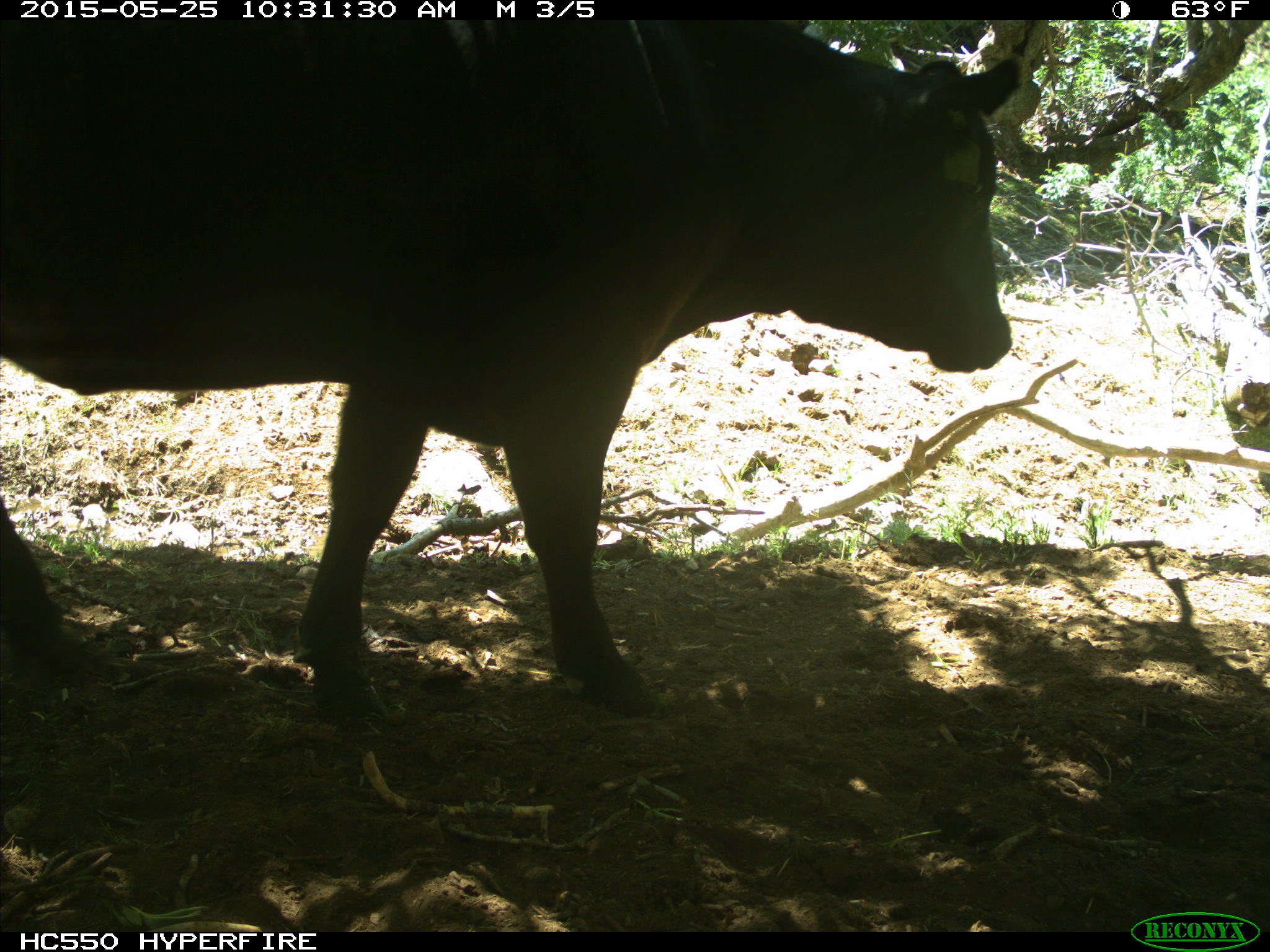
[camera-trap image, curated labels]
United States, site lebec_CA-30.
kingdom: Animalia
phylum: Chordata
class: Mammalia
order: Artiodactyla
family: Bovidae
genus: Bos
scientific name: Bos taurus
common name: domestic cow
Bos taurus (domestic cow).